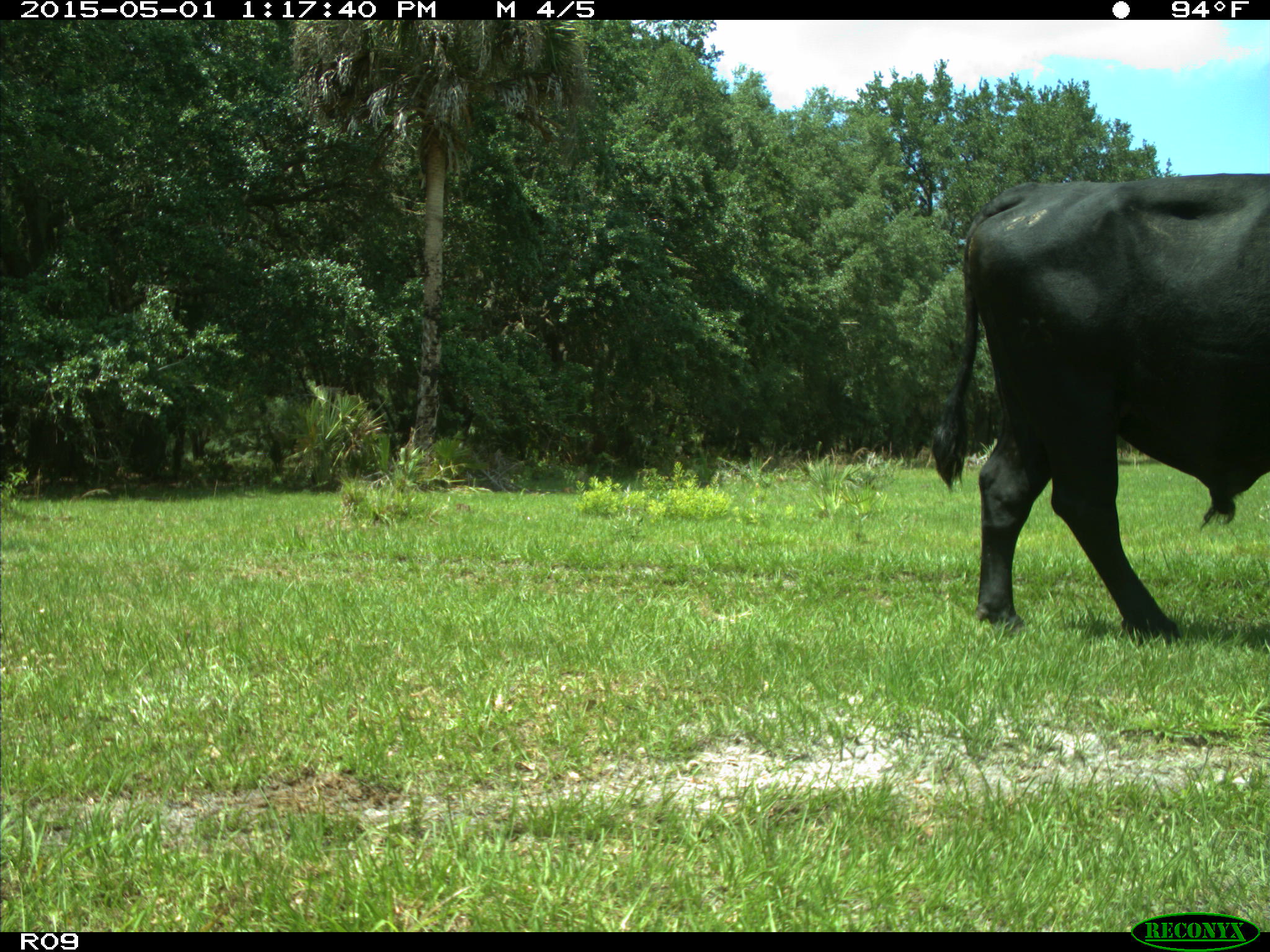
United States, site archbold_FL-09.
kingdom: Animalia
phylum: Chordata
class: Mammalia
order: Artiodactyla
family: Bovidae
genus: Bos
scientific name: Bos taurus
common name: domestic cow